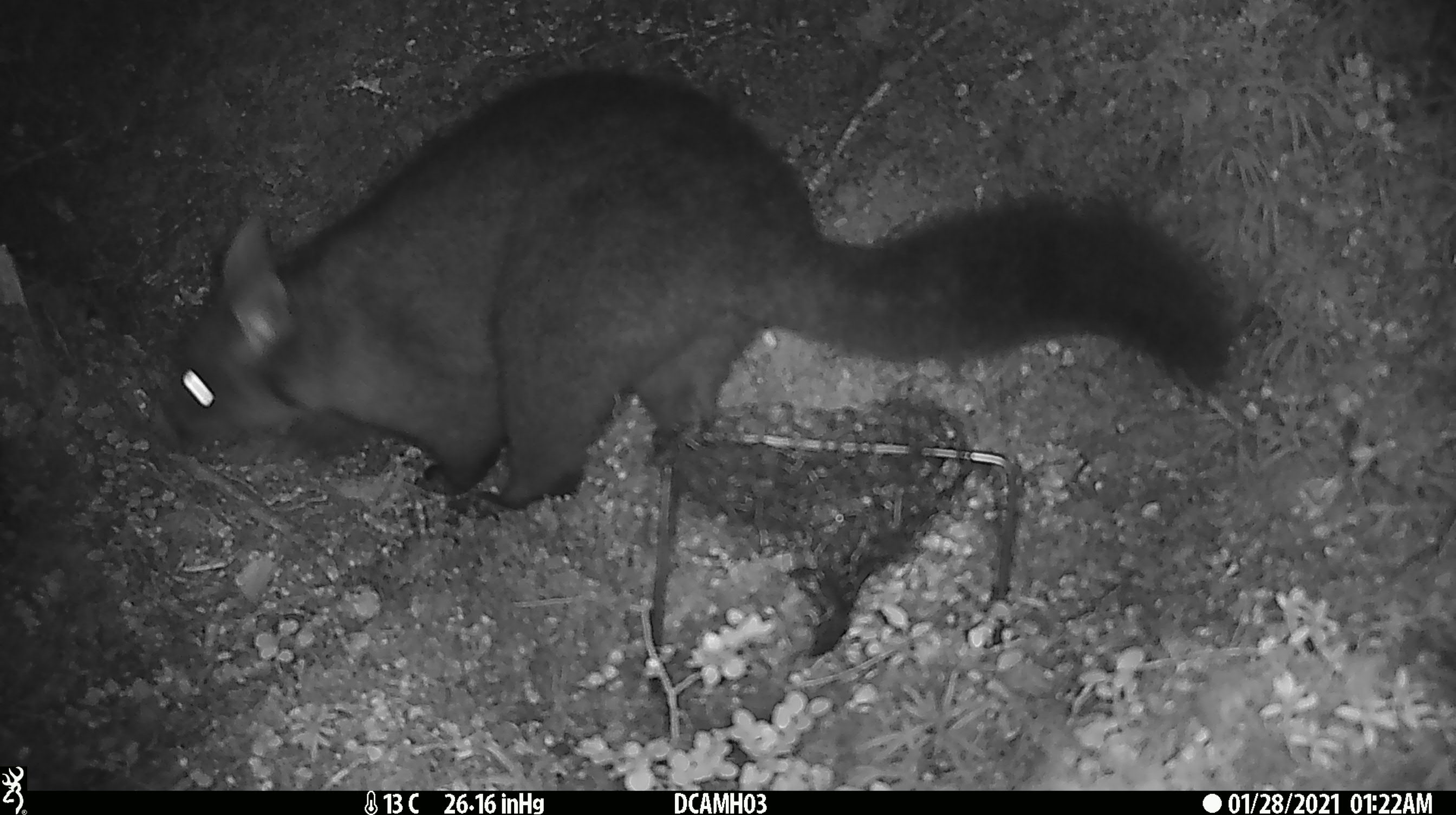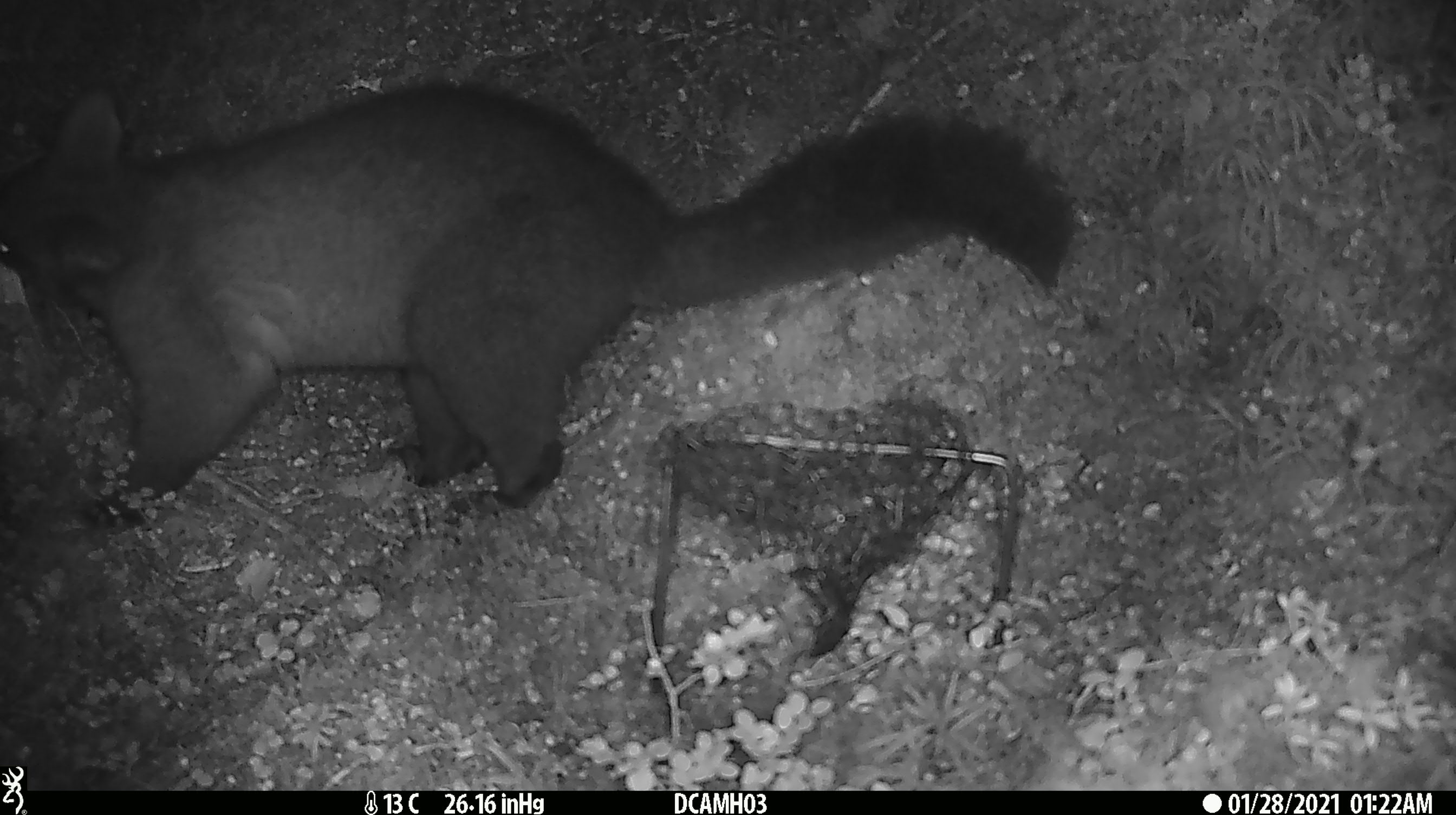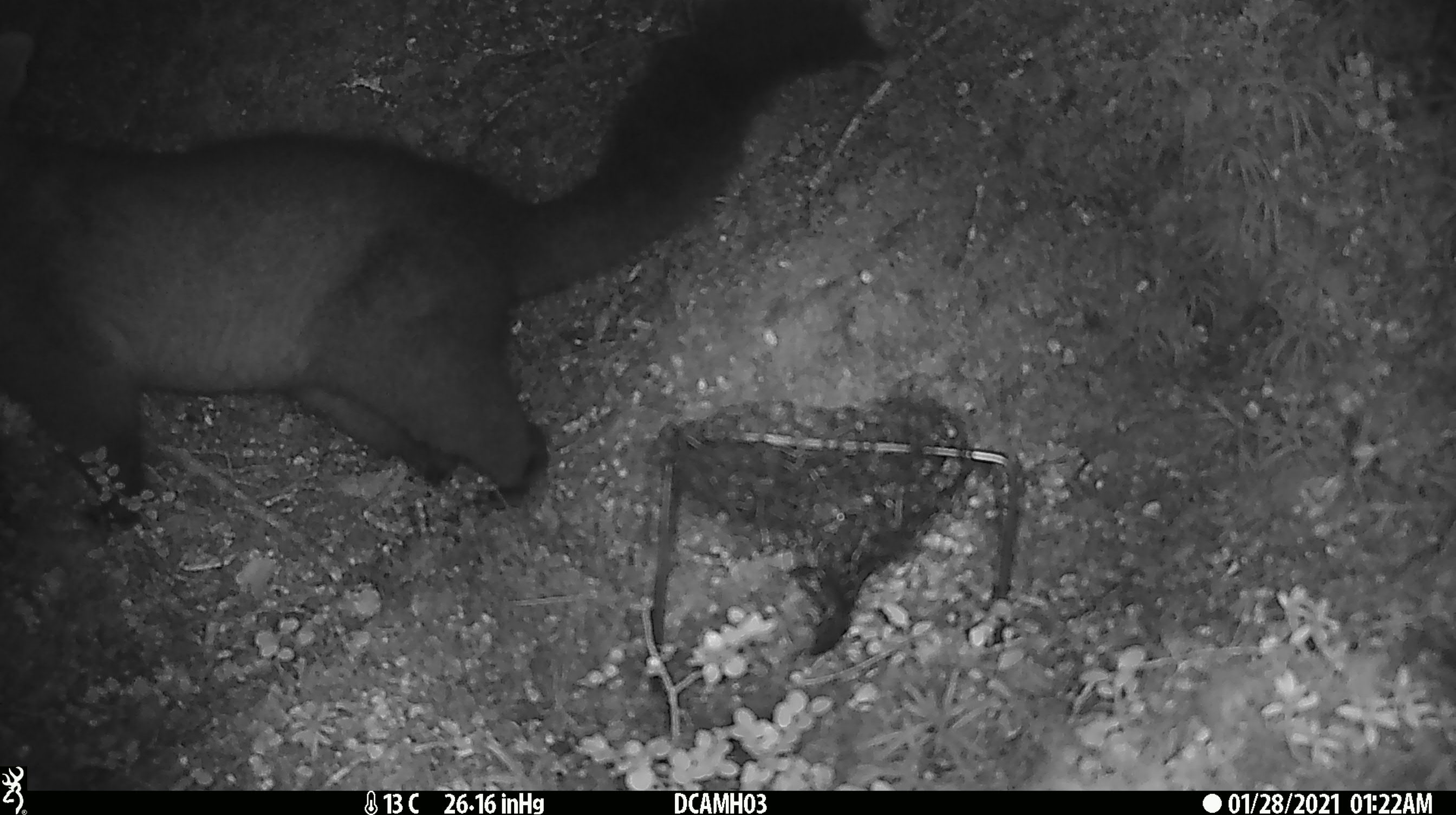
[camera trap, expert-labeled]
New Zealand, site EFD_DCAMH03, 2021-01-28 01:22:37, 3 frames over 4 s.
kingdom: Animalia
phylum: Chordata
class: Mammalia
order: Diprotodontia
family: Phalangeridae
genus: Trichosurus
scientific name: Trichosurus vulpecula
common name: common brushtail possum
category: possum